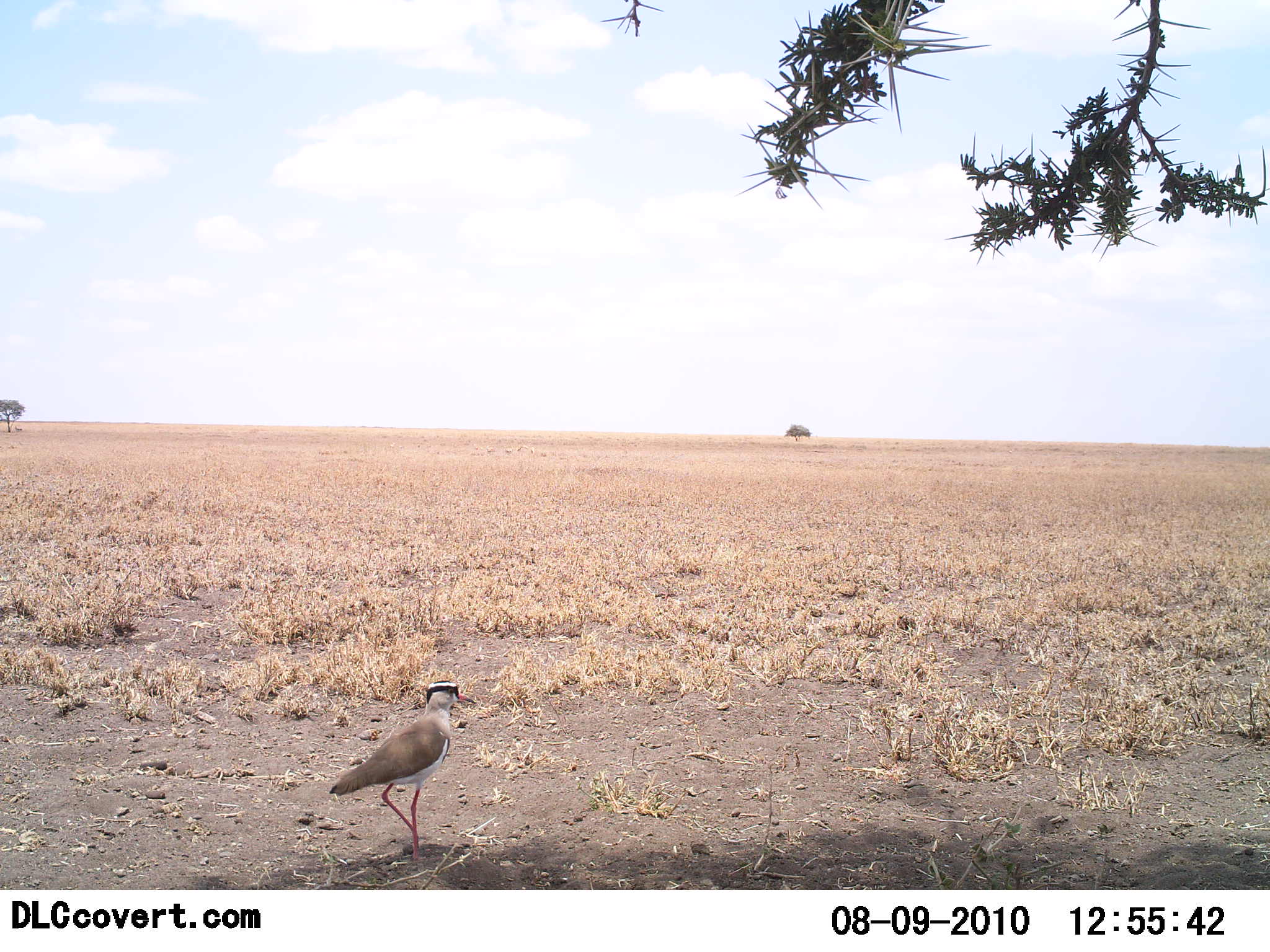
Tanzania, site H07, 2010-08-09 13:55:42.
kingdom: Animalia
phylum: Chordata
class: Aves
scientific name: Aves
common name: bird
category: otherbird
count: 1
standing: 95%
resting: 0%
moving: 5%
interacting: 0%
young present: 0%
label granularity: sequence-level